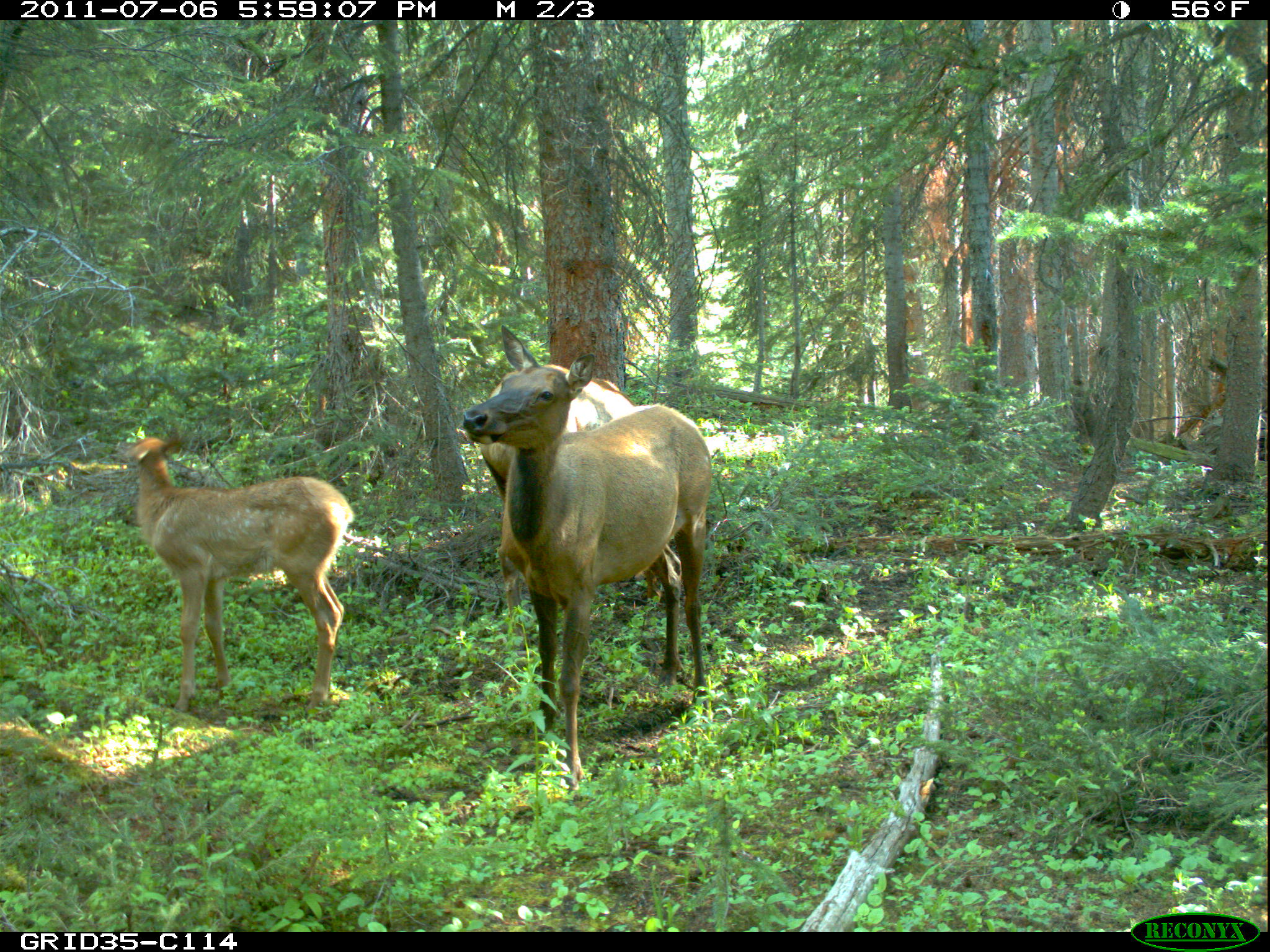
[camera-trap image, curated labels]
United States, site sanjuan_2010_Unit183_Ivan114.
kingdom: Animalia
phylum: Chordata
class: Mammalia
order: Artiodactyla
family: Cervidae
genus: Cervus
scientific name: Cervus elaphus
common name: red deer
Cervus elaphus (red deer).